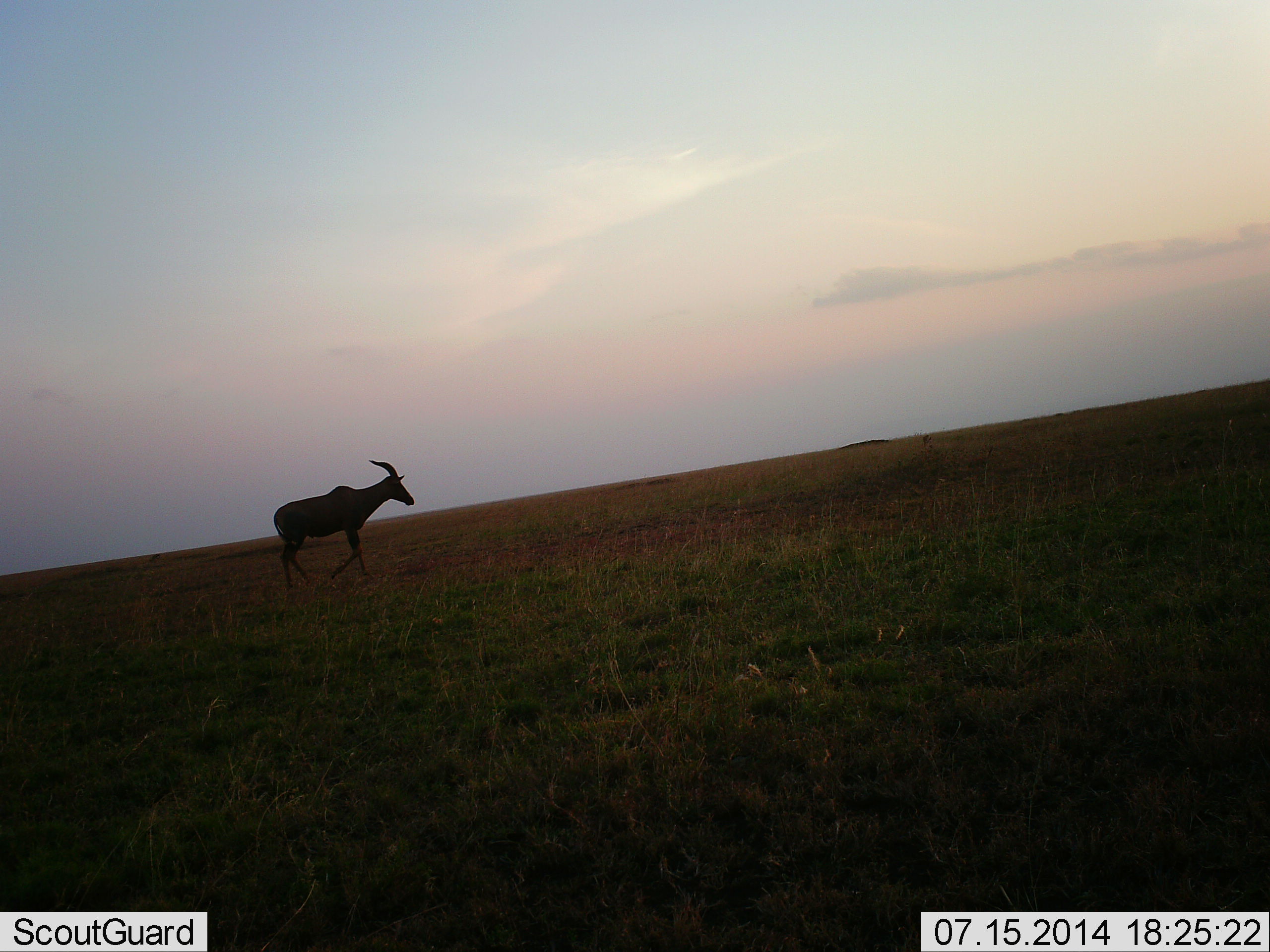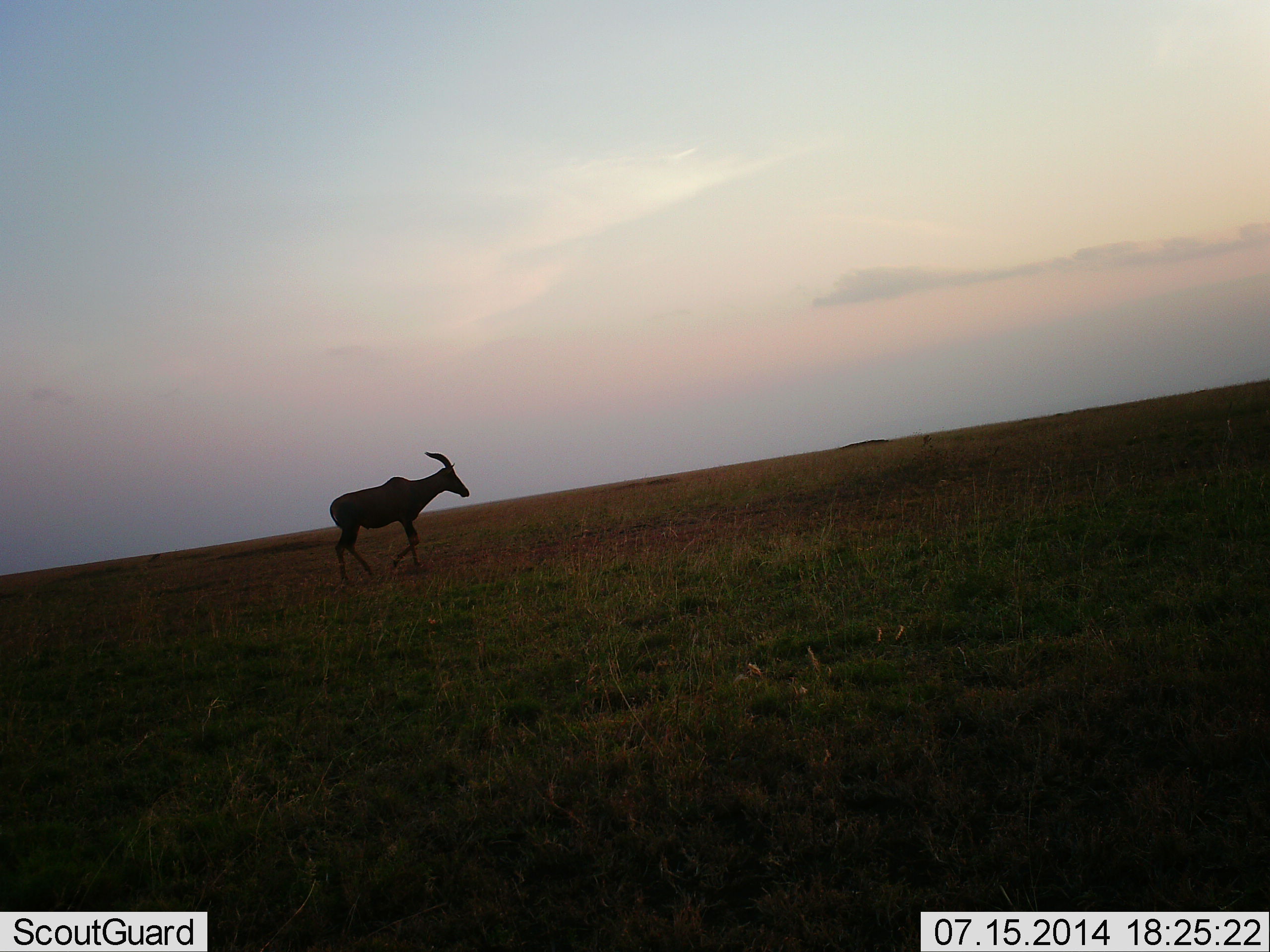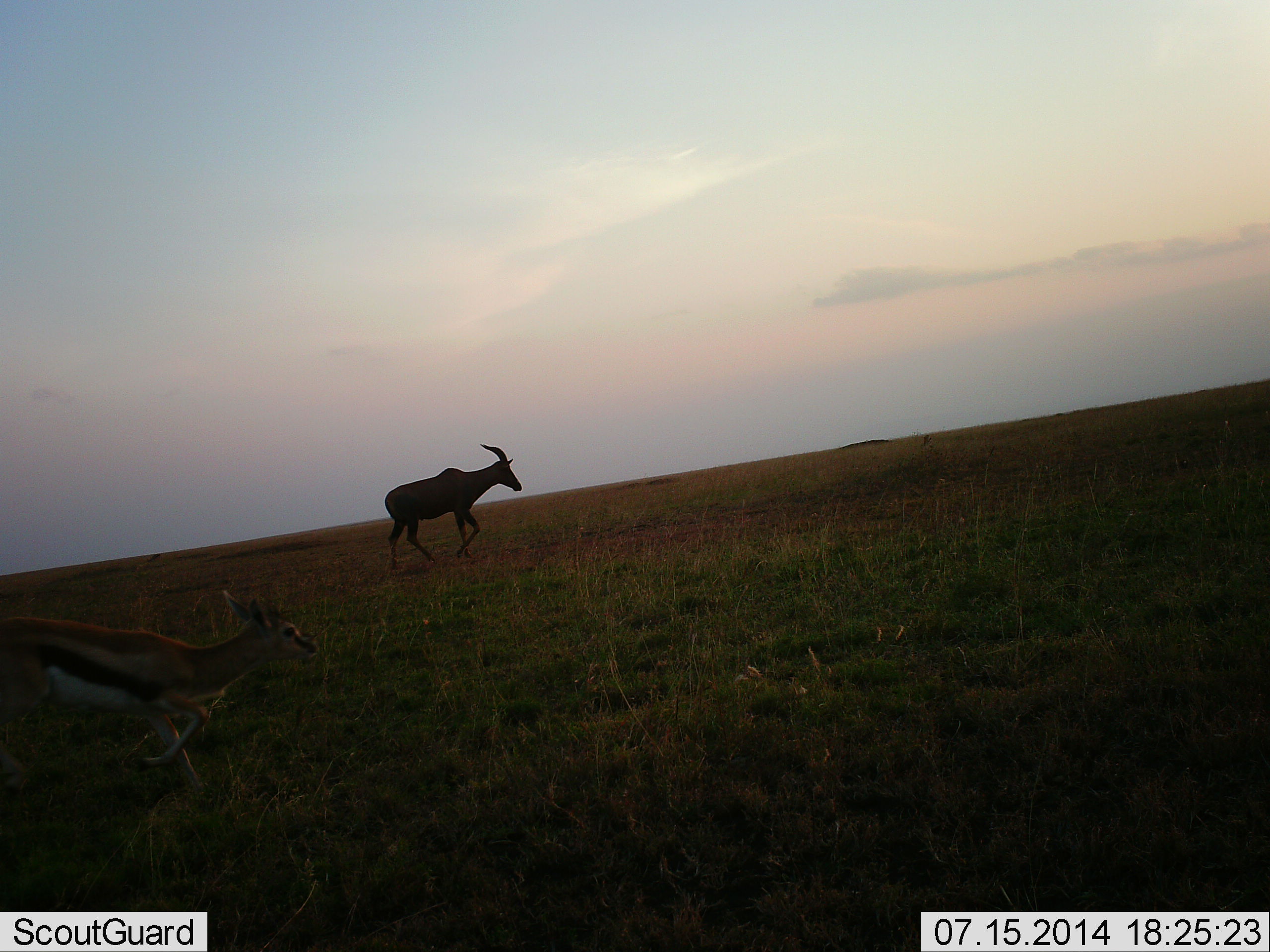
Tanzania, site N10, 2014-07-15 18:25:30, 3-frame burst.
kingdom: Animalia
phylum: Chordata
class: Mammalia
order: Artiodactyla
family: Bovidae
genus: Damaliscus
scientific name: Damaliscus lunatus jimela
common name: topi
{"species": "topi (Damaliscus lunatus jimela)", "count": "1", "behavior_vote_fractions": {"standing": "11%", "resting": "0%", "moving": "89%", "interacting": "0%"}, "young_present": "0%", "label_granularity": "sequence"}